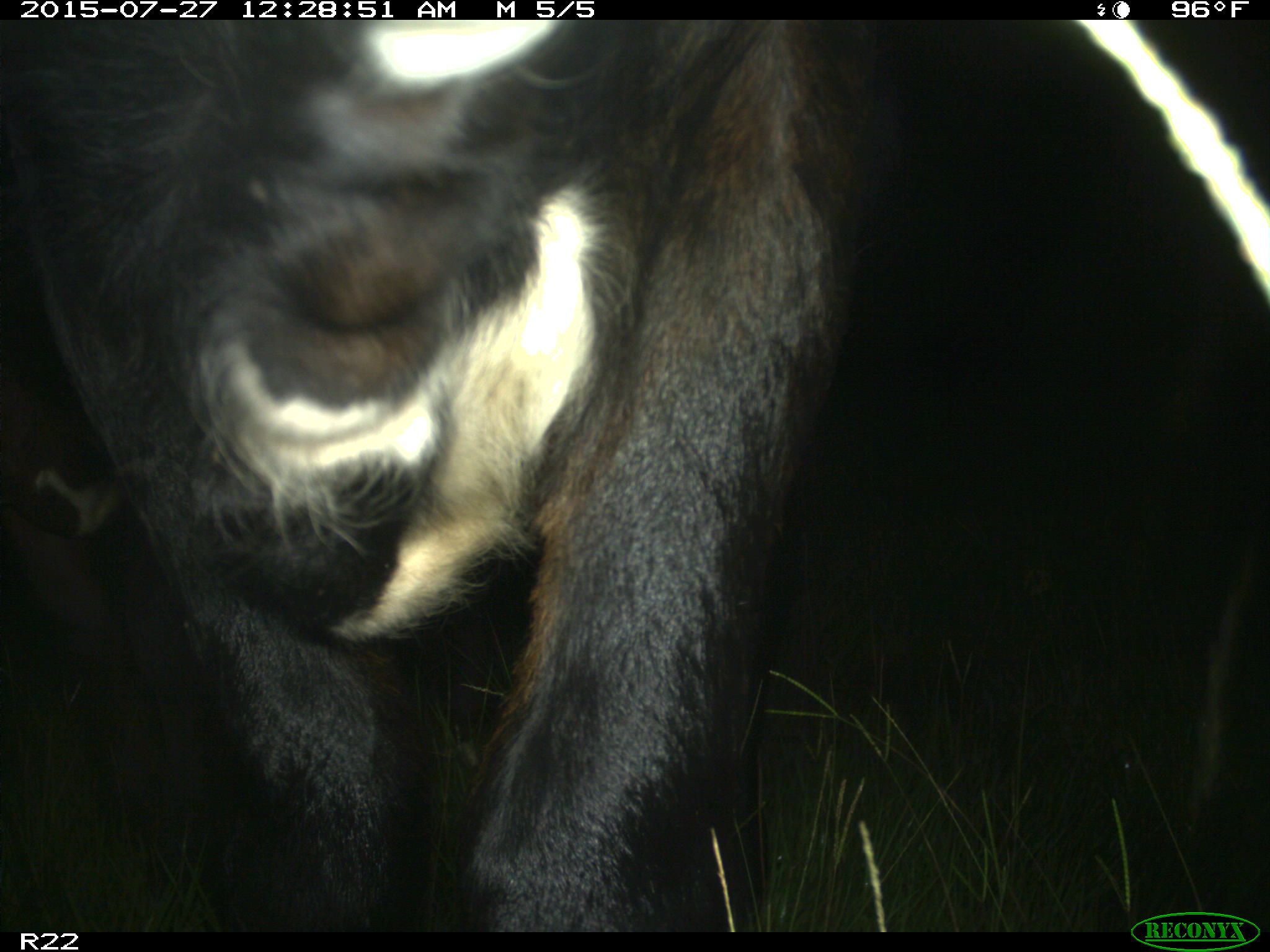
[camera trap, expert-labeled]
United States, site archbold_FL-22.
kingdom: Animalia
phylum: Chordata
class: Mammalia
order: Artiodactyla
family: Bovidae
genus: Bos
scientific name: Bos taurus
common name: domestic cow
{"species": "Bos taurus (domestic cow)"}